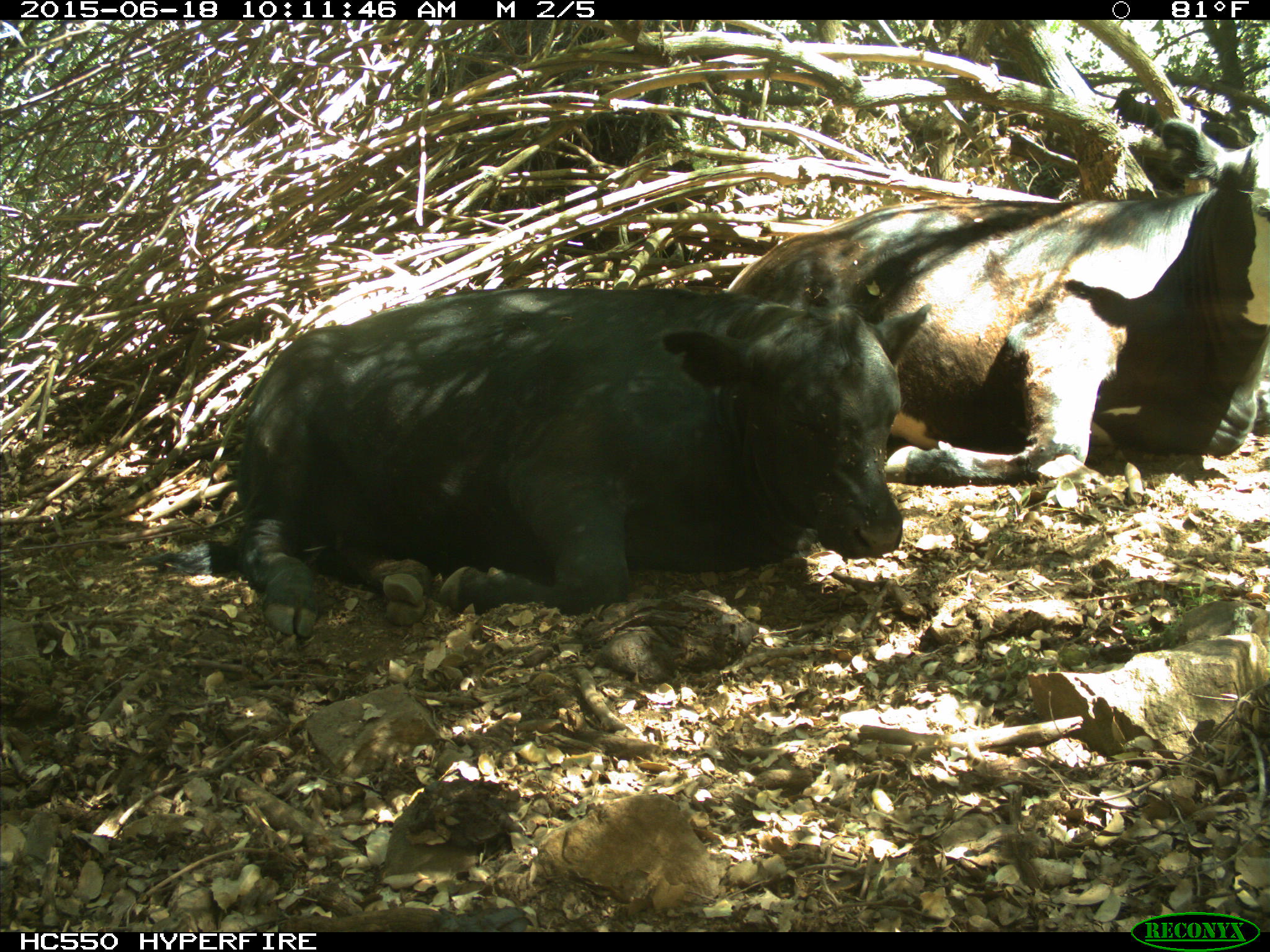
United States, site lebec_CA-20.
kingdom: Animalia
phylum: Chordata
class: Mammalia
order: Artiodactyla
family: Bovidae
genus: Bos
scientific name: Bos taurus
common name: domestic cow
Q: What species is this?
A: Bos taurus (domestic cow).